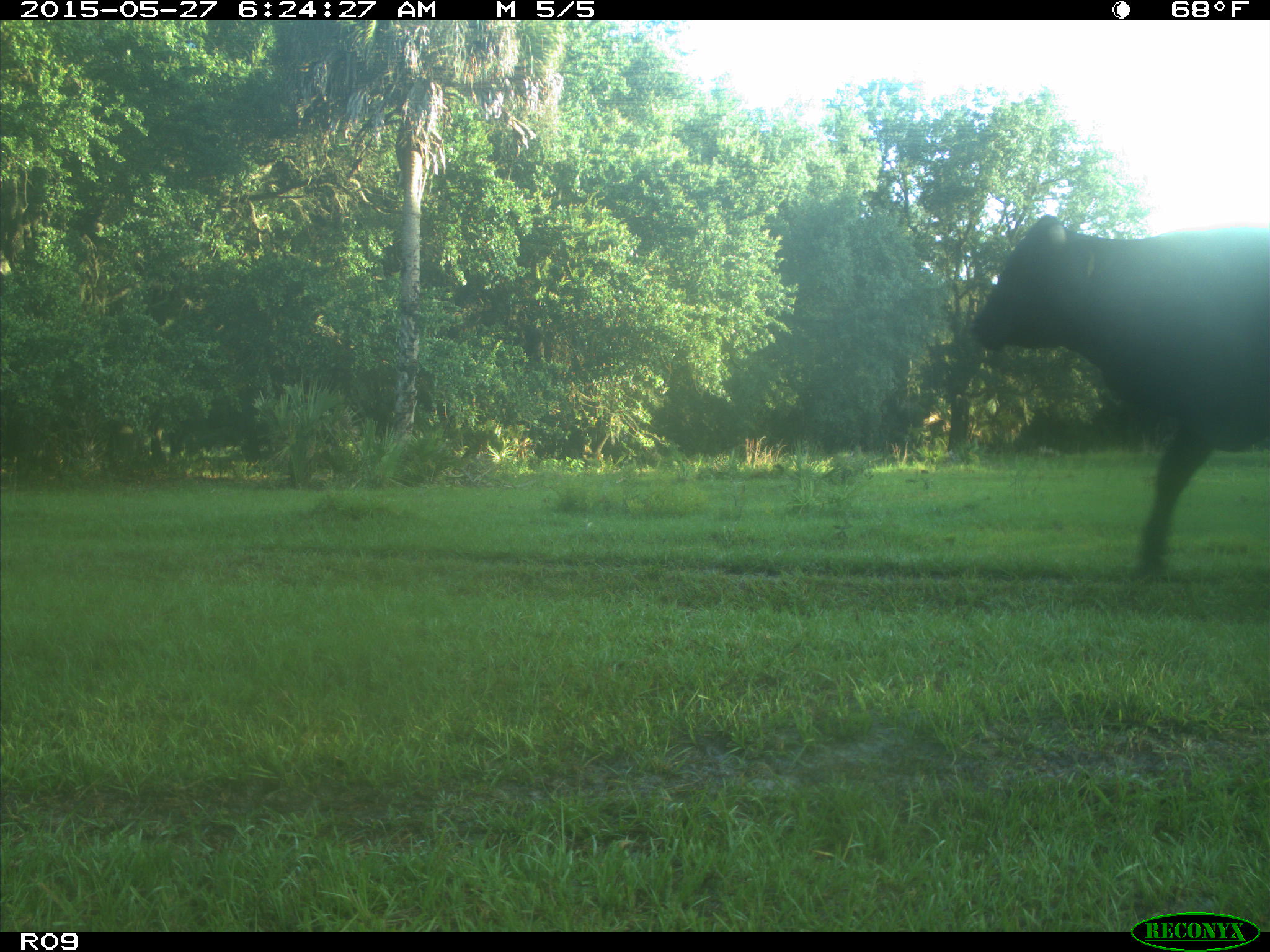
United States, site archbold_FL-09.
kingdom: Animalia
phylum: Chordata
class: Mammalia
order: Artiodactyla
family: Bovidae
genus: Bos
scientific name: Bos taurus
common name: domestic cow